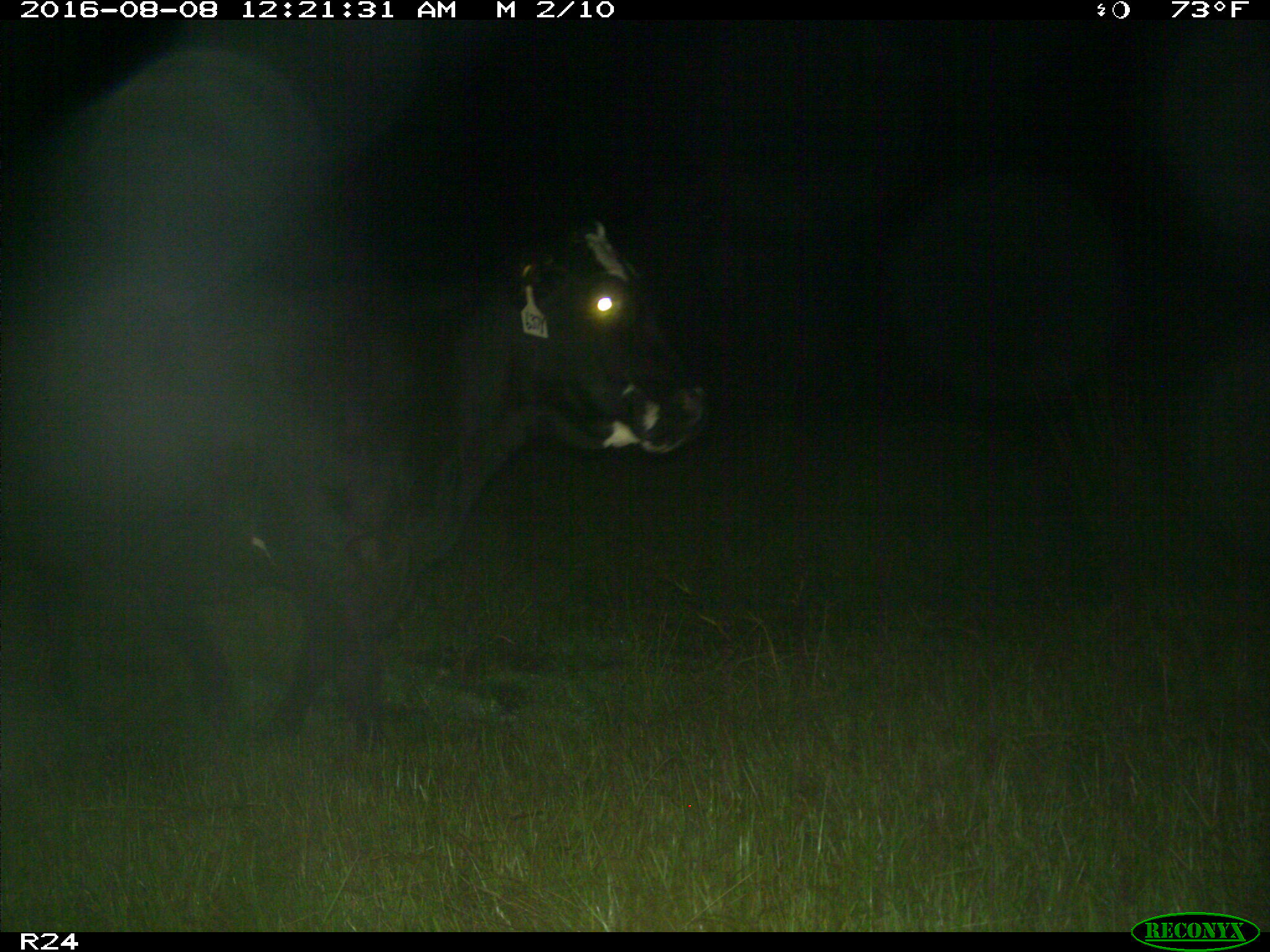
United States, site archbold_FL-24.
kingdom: Animalia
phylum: Chordata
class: Mammalia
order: Artiodactyla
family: Bovidae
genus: Bos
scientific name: Bos taurus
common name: domestic cow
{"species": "Bos taurus (domestic cow)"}